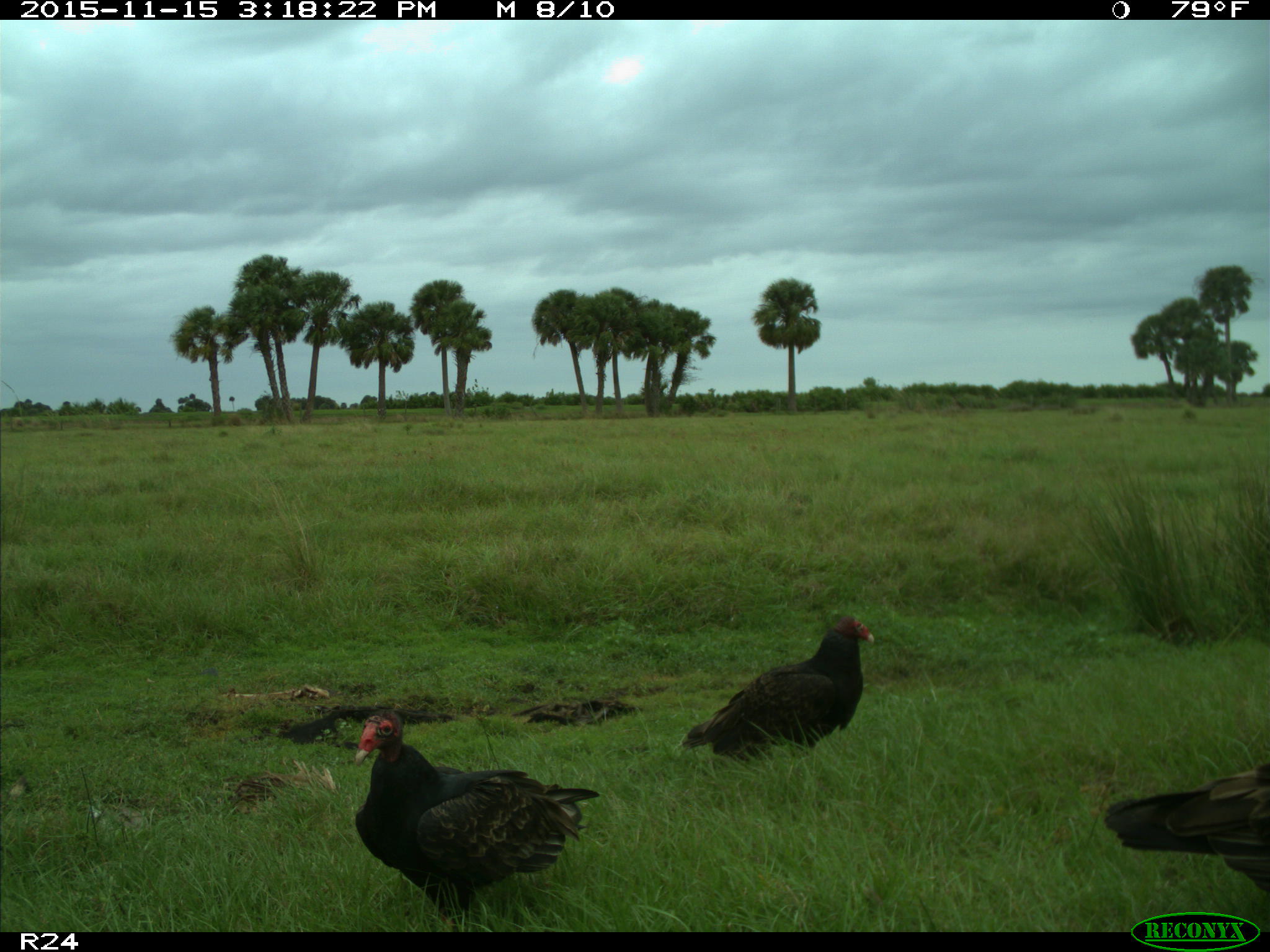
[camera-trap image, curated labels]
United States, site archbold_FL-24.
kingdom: Animalia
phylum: Chordata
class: Aves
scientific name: Aves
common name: birds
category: unidentified bird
Unidentified bird (birds) (Aves).